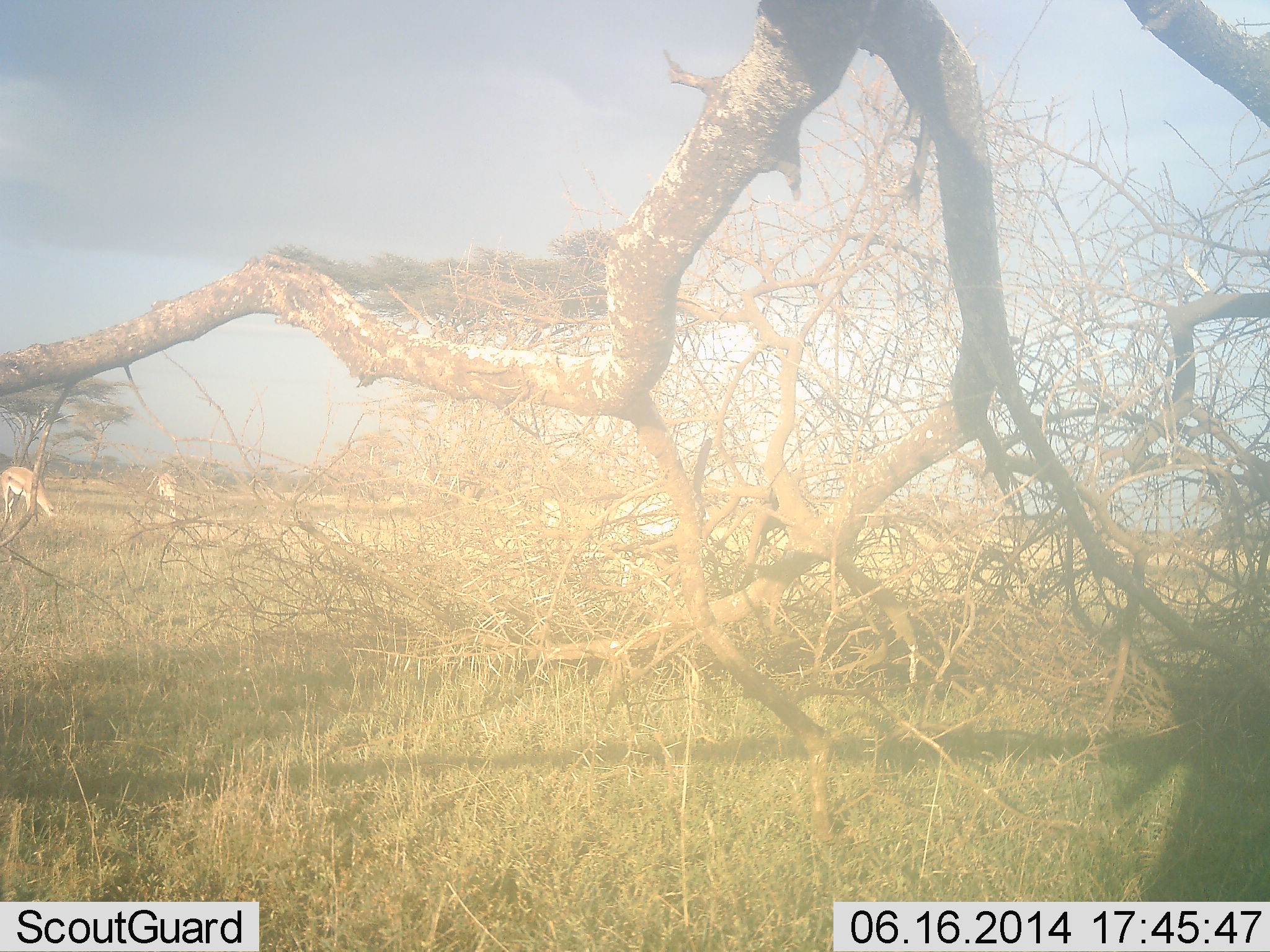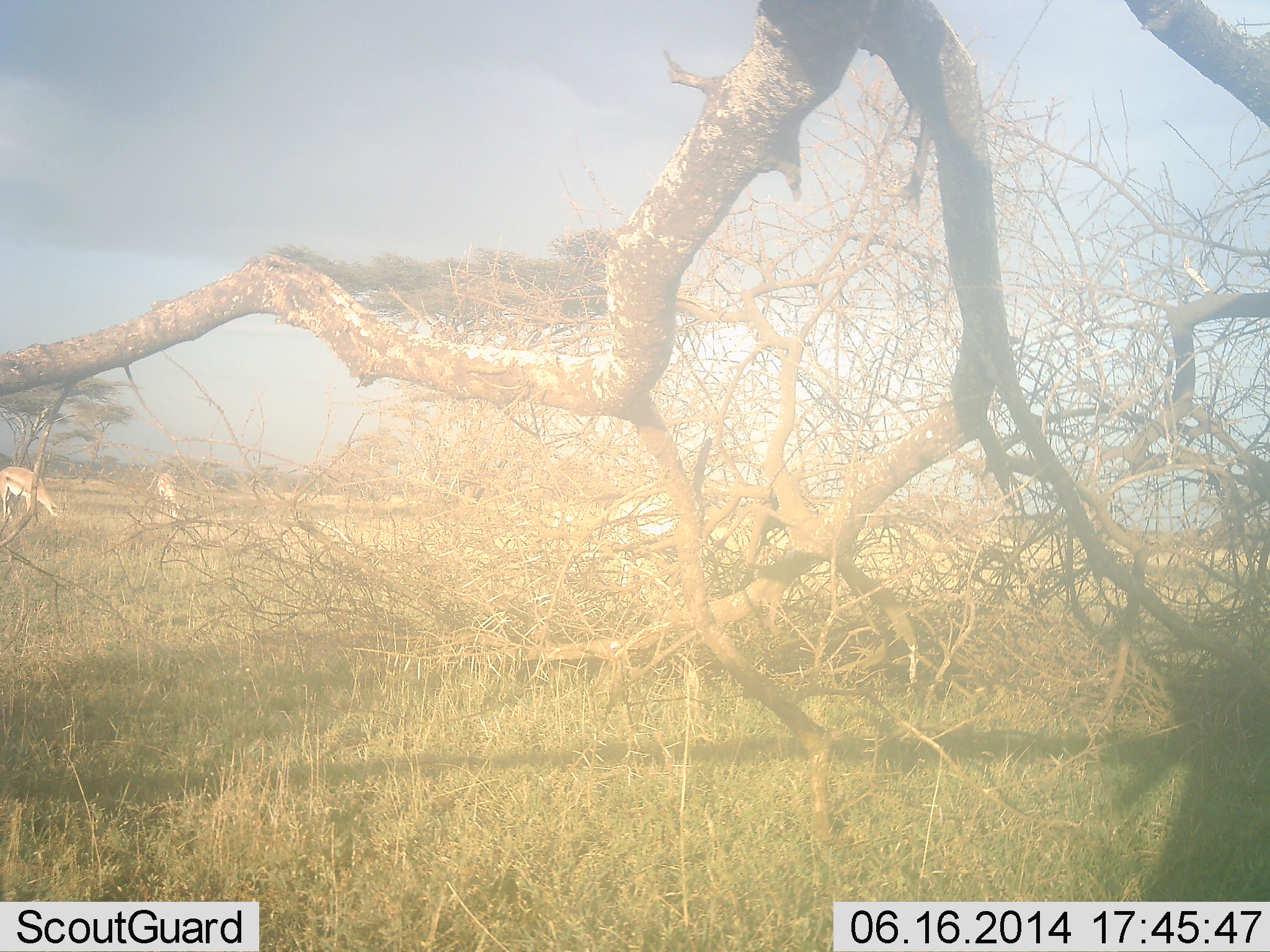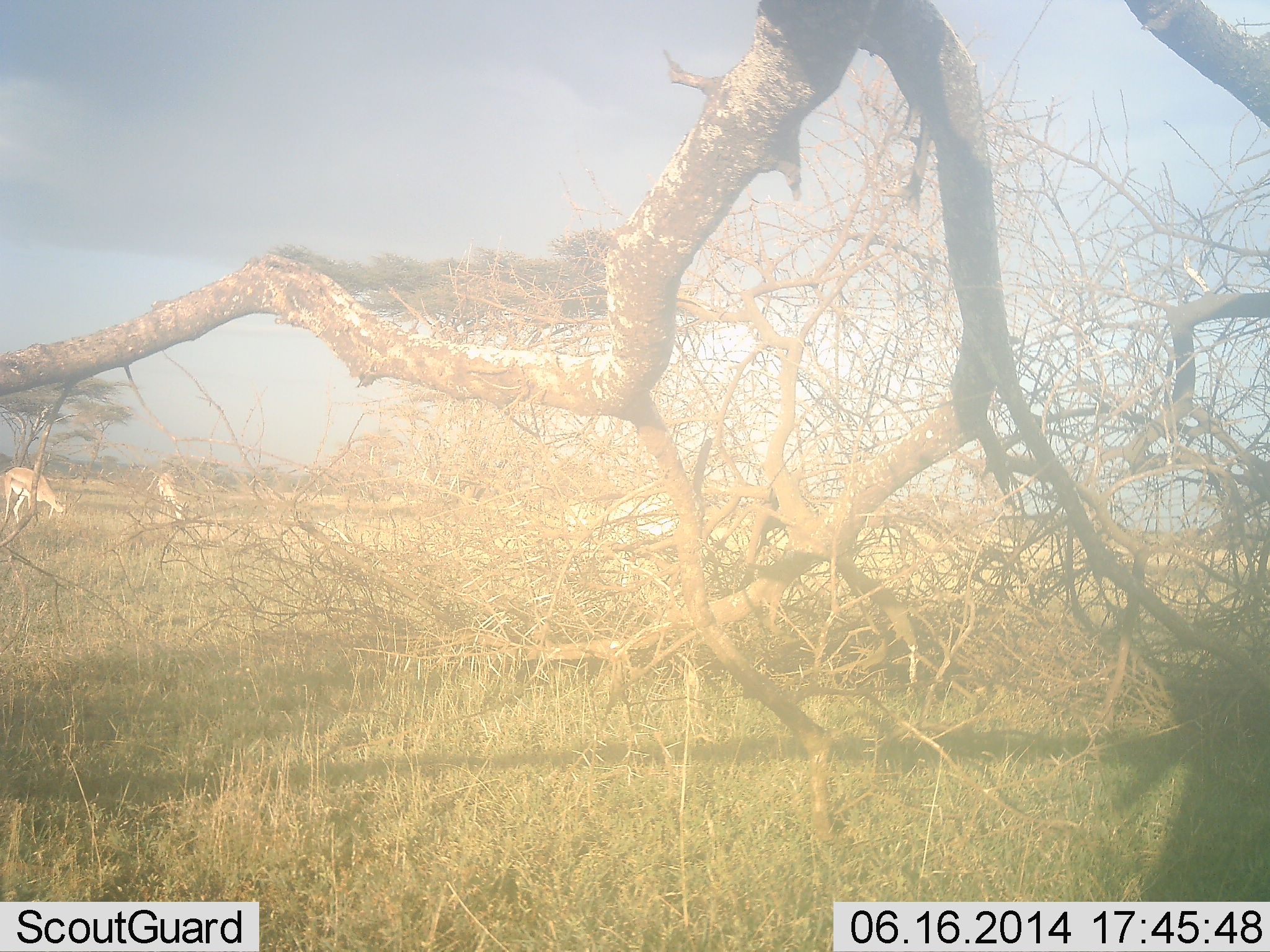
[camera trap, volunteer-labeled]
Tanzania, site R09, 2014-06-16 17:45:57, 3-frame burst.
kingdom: Animalia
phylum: Chordata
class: Mammalia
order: Artiodactyla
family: Bovidae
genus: Eudorcas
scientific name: Eudorcas thomsonii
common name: thomson's gazelle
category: gazellethomsons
Gazellethomsons (thomson's gazelle) (Eudorcas thomsonii), count 2. Behavior (volunteer vote fractions): standing 40%, resting 0%, moving 10%, interacting 0%. Young present (vote fraction): 0%. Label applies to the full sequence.